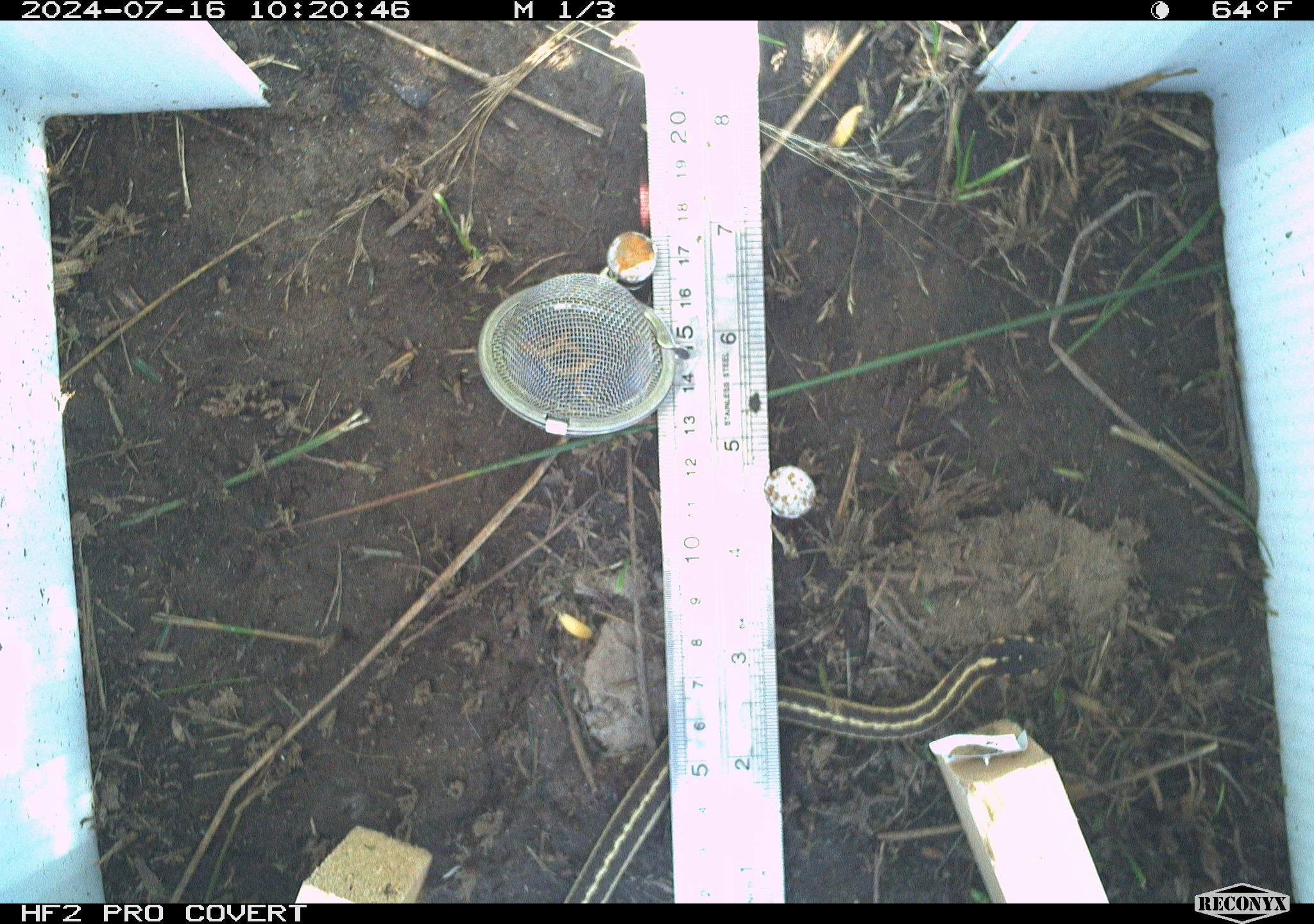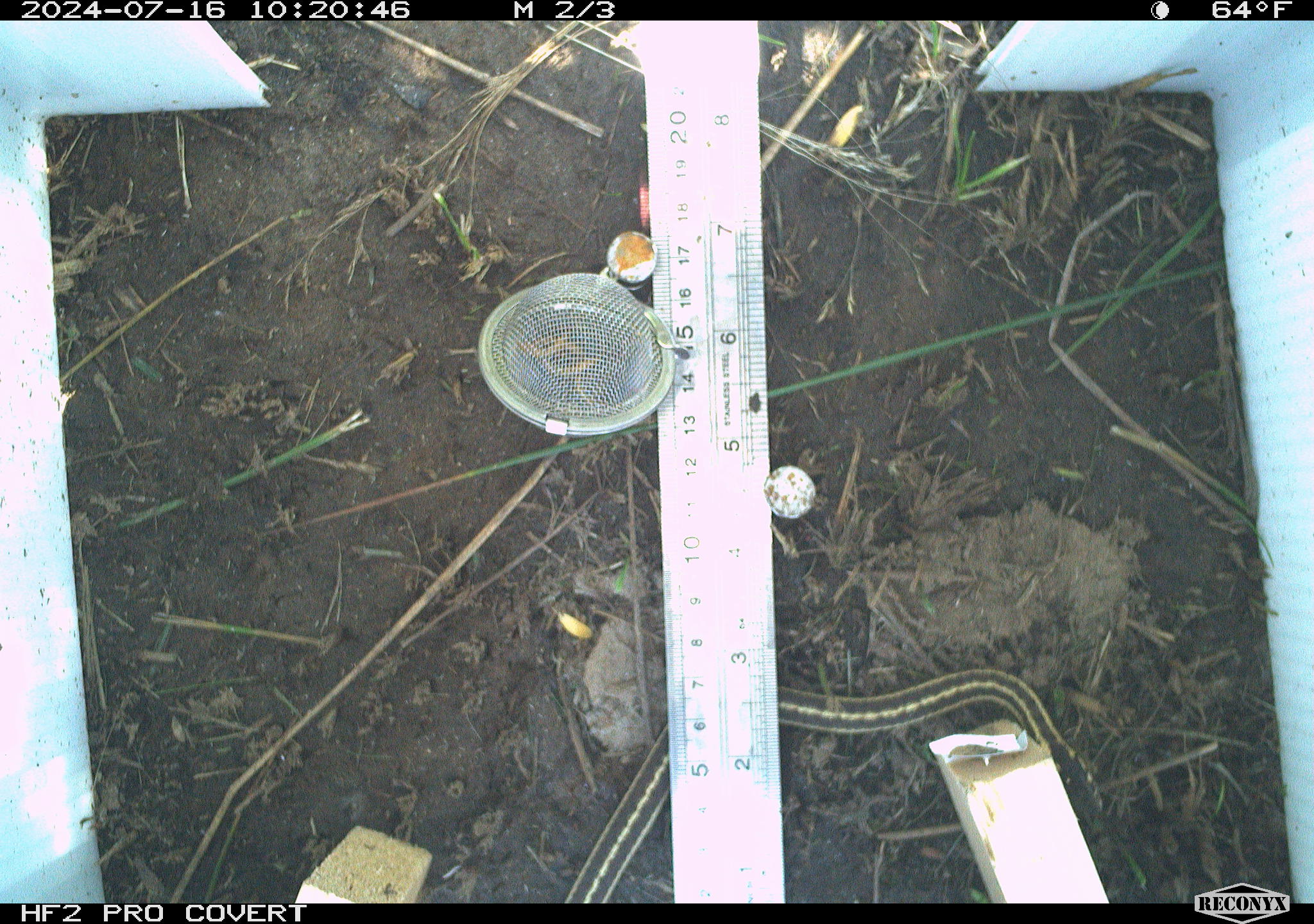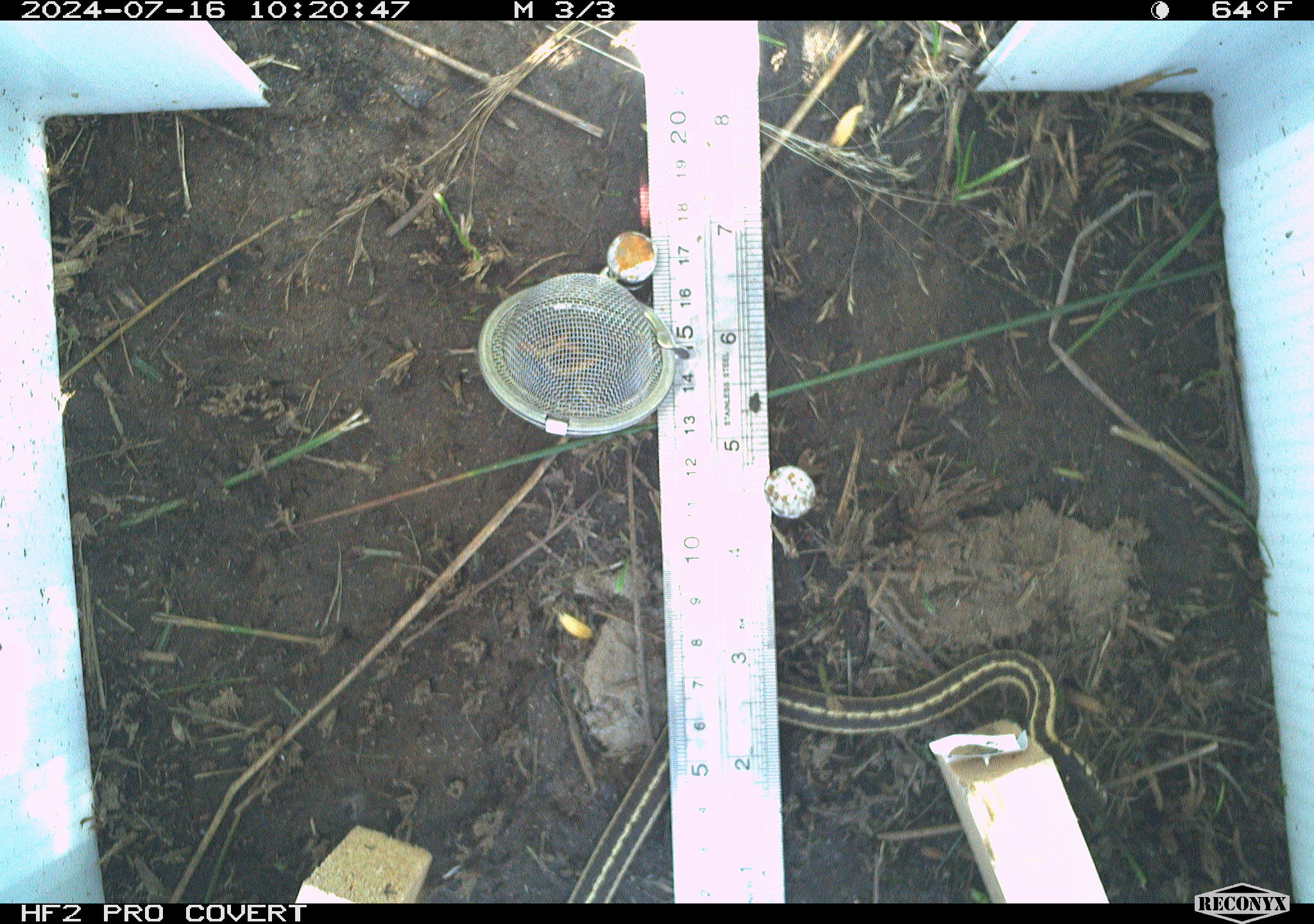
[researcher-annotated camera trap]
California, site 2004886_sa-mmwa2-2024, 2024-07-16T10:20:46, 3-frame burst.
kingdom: Animalia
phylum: Chordata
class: Reptilia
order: Squamata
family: Colubridae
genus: Thamnophis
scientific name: Thamnophis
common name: american gartersnakes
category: thamnophis species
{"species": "thamnophis species (american gartersnakes) (Thamnophis)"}